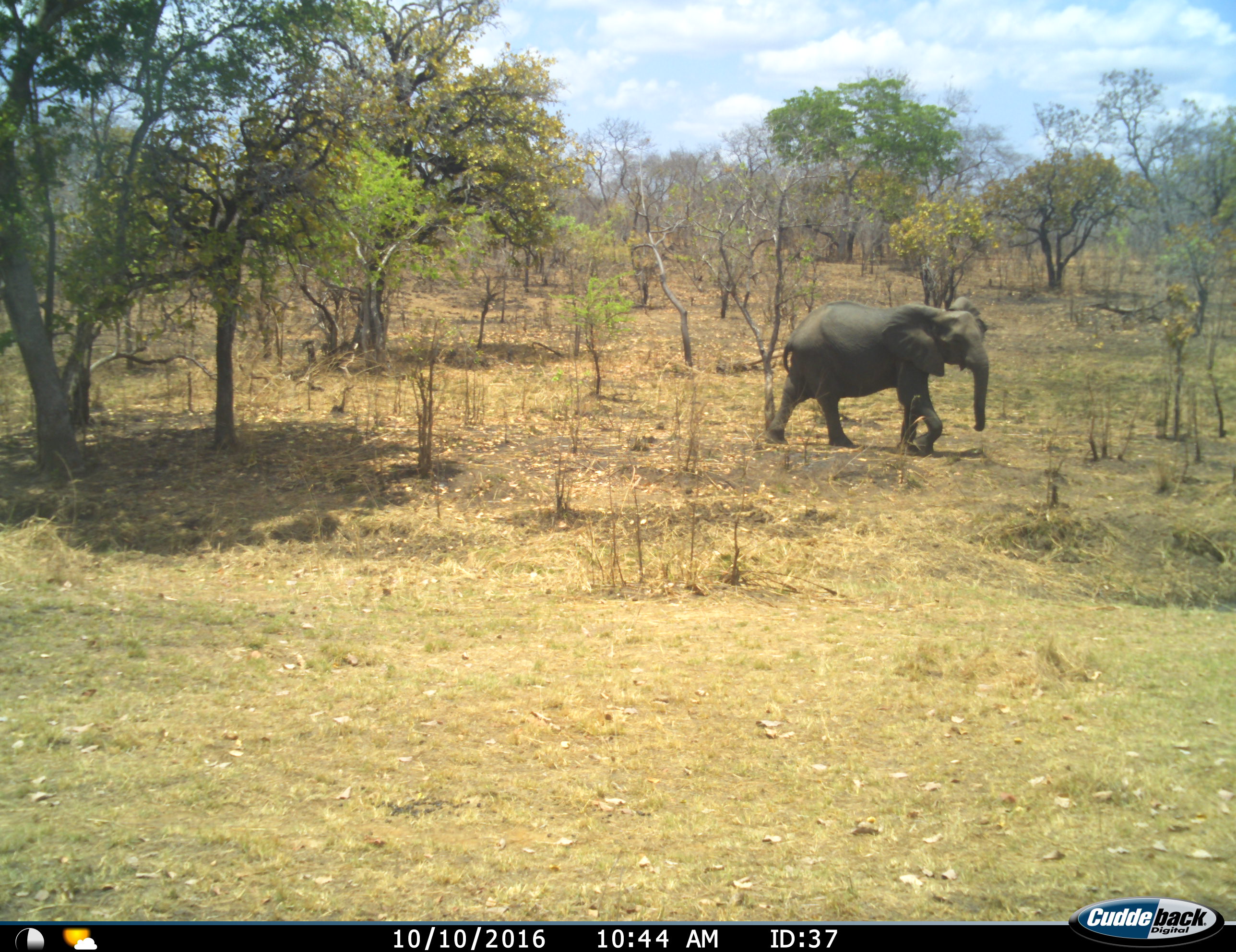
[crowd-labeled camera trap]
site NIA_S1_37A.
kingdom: Animalia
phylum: Chordata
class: Mammalia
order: Proboscidea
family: Elephantidae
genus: Loxodonta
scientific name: Loxodonta africana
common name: african bush elephant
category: elephant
Elephant (african bush elephant) (Loxodonta africana), count 1. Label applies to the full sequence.